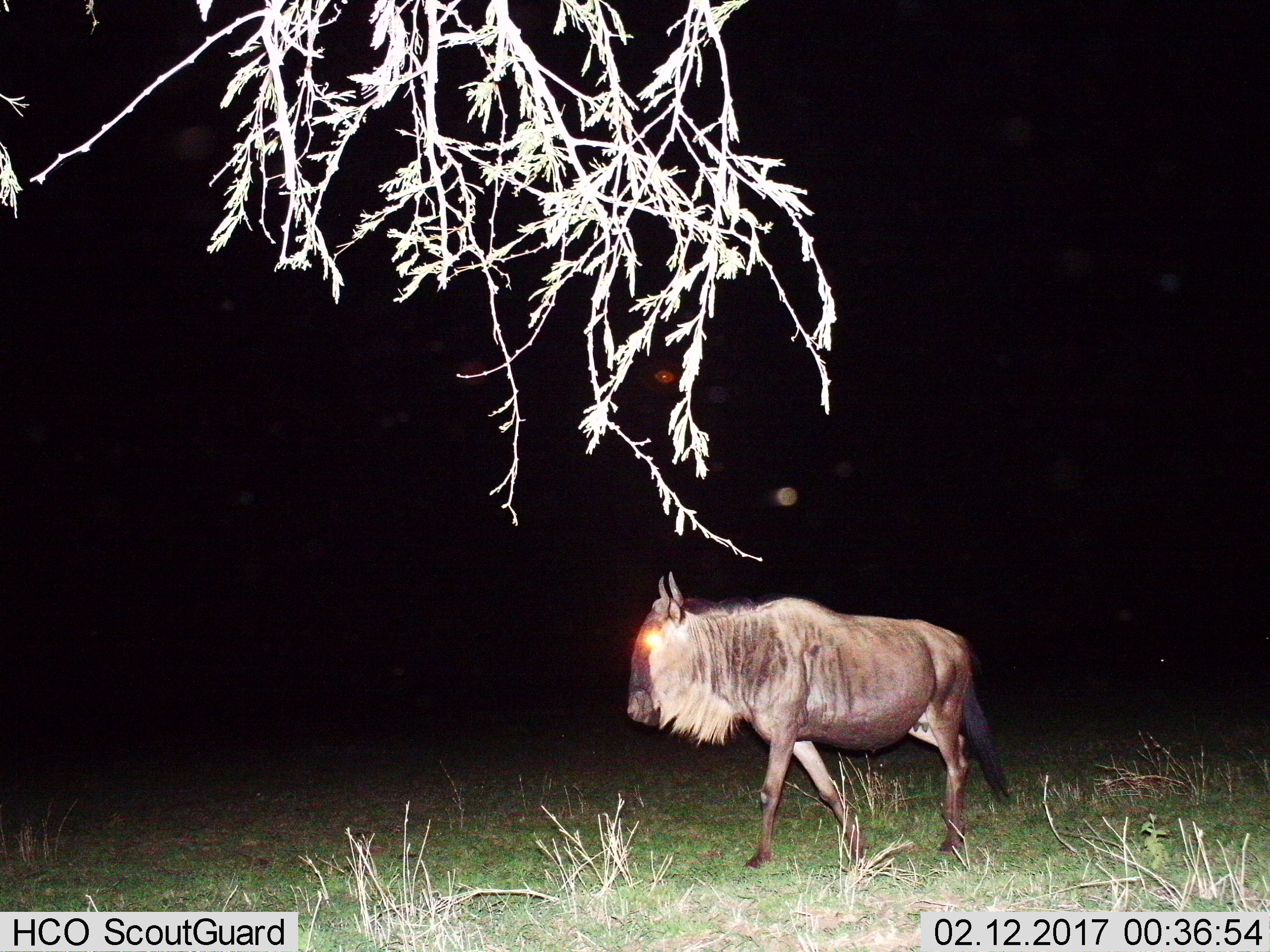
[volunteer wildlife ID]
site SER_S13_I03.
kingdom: Animalia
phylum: Chordata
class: Mammalia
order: Artiodactyla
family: Bovidae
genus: Connochaetes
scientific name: Connochaetes taurinus taurinus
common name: blue wildebeest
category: wildebeestblue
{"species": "wildebeestblue (blue wildebeest) (Connochaetes taurinus taurinus)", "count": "1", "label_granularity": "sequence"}